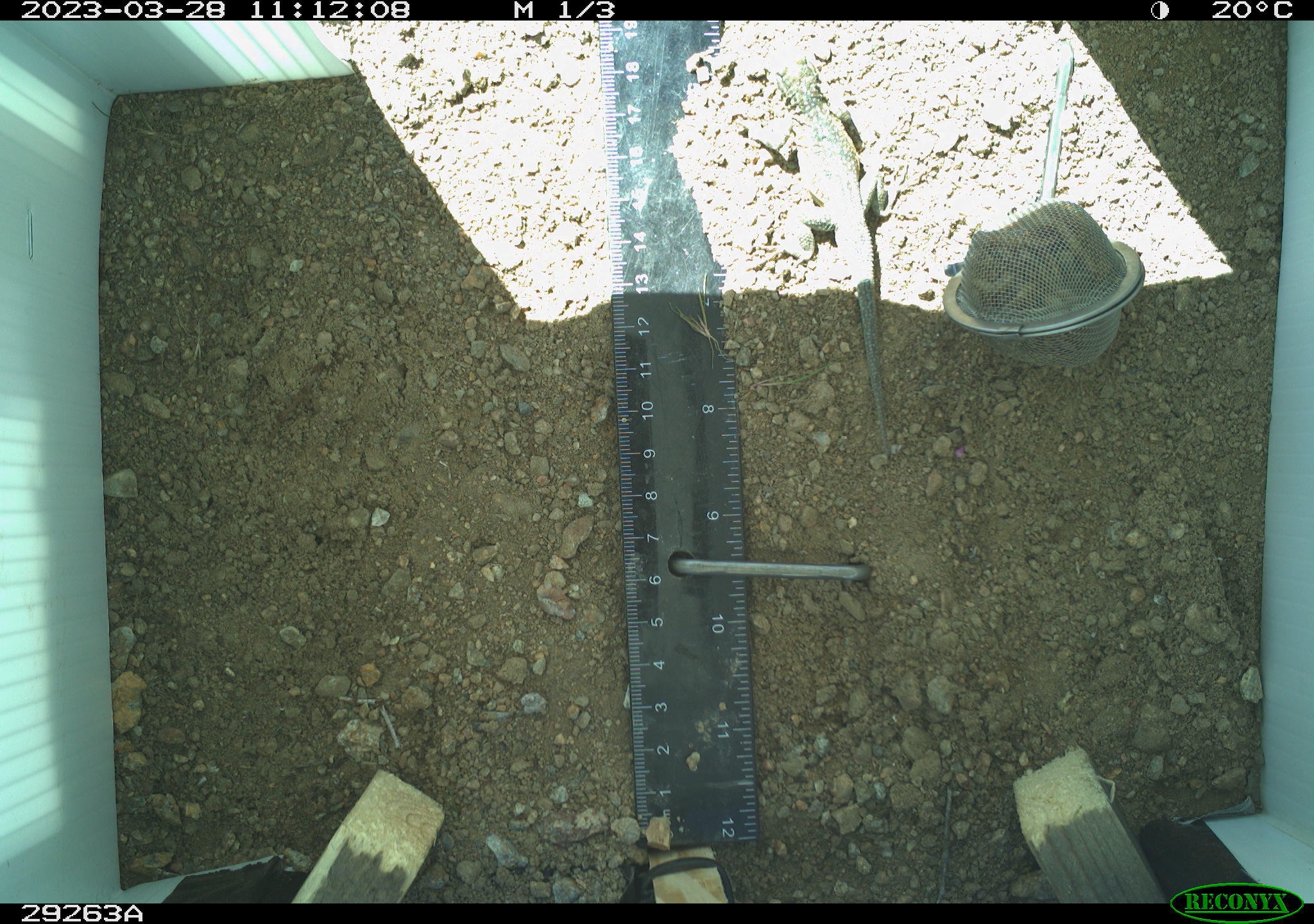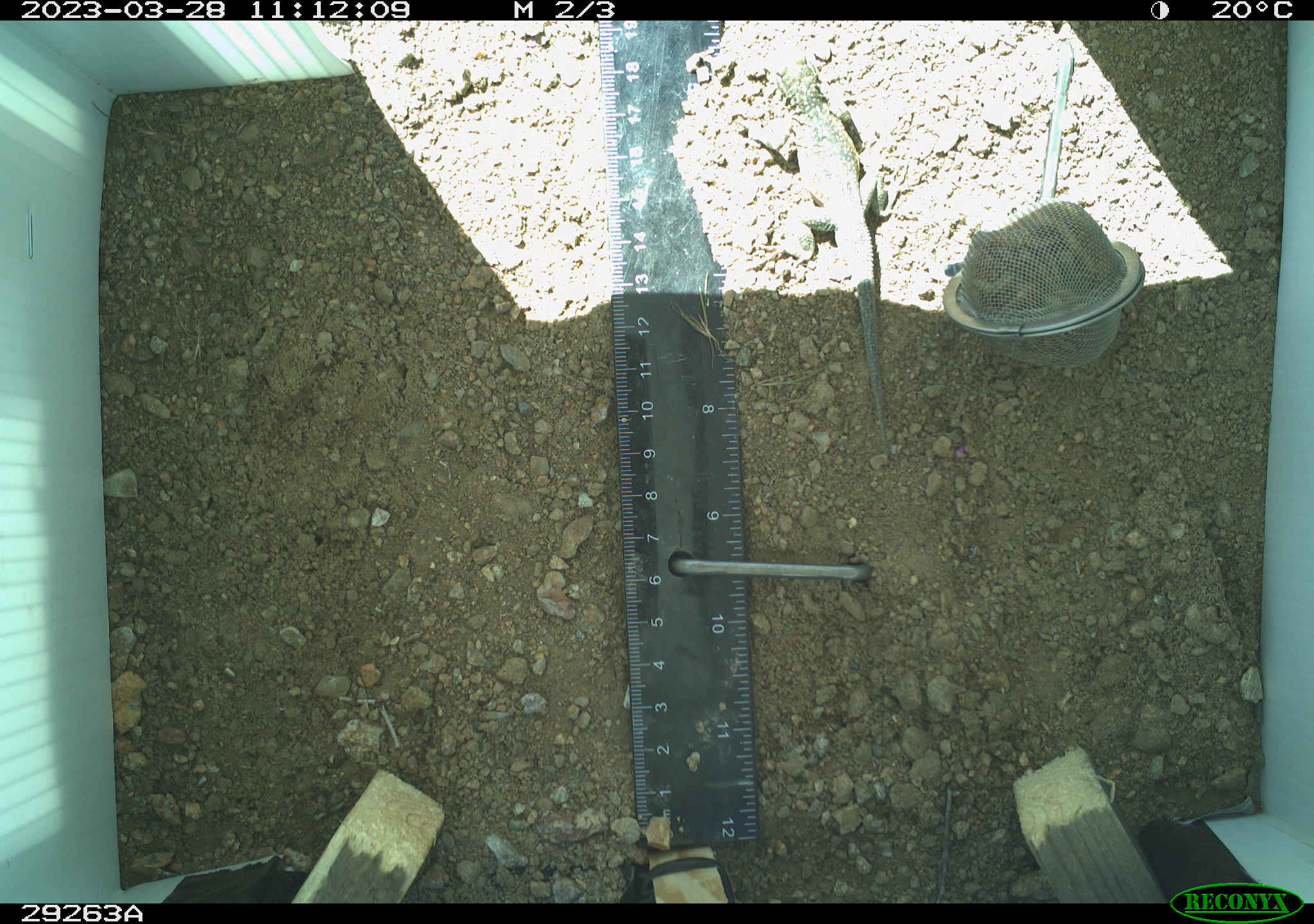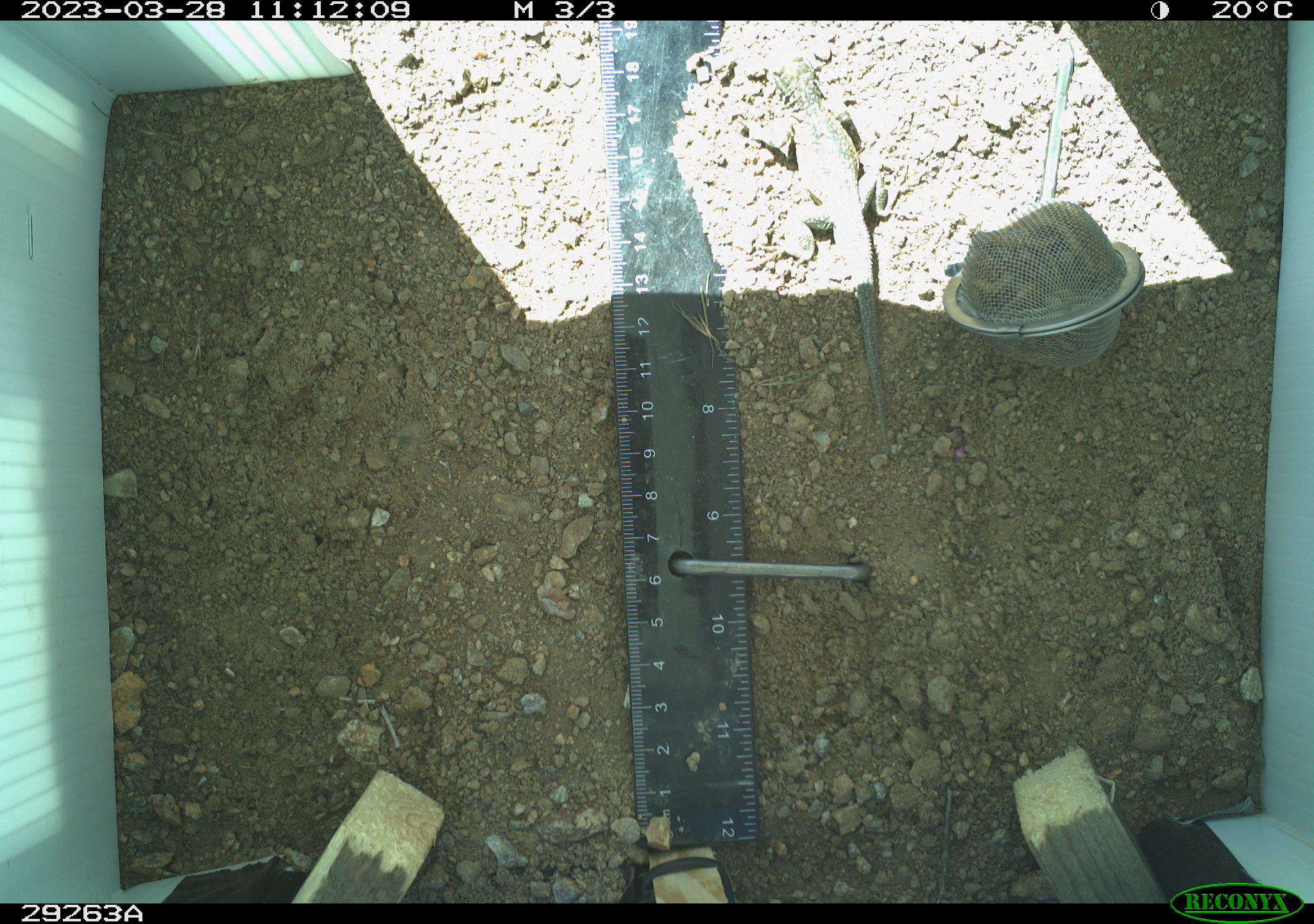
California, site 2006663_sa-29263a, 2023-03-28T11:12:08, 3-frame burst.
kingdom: Animalia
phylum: Chordata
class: Reptilia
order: Squamata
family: Phrynosomatidae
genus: Uta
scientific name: Uta stansburiana elegans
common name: western side-blotched lizard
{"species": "western side-blotched lizard (Uta stansburiana elegans)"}